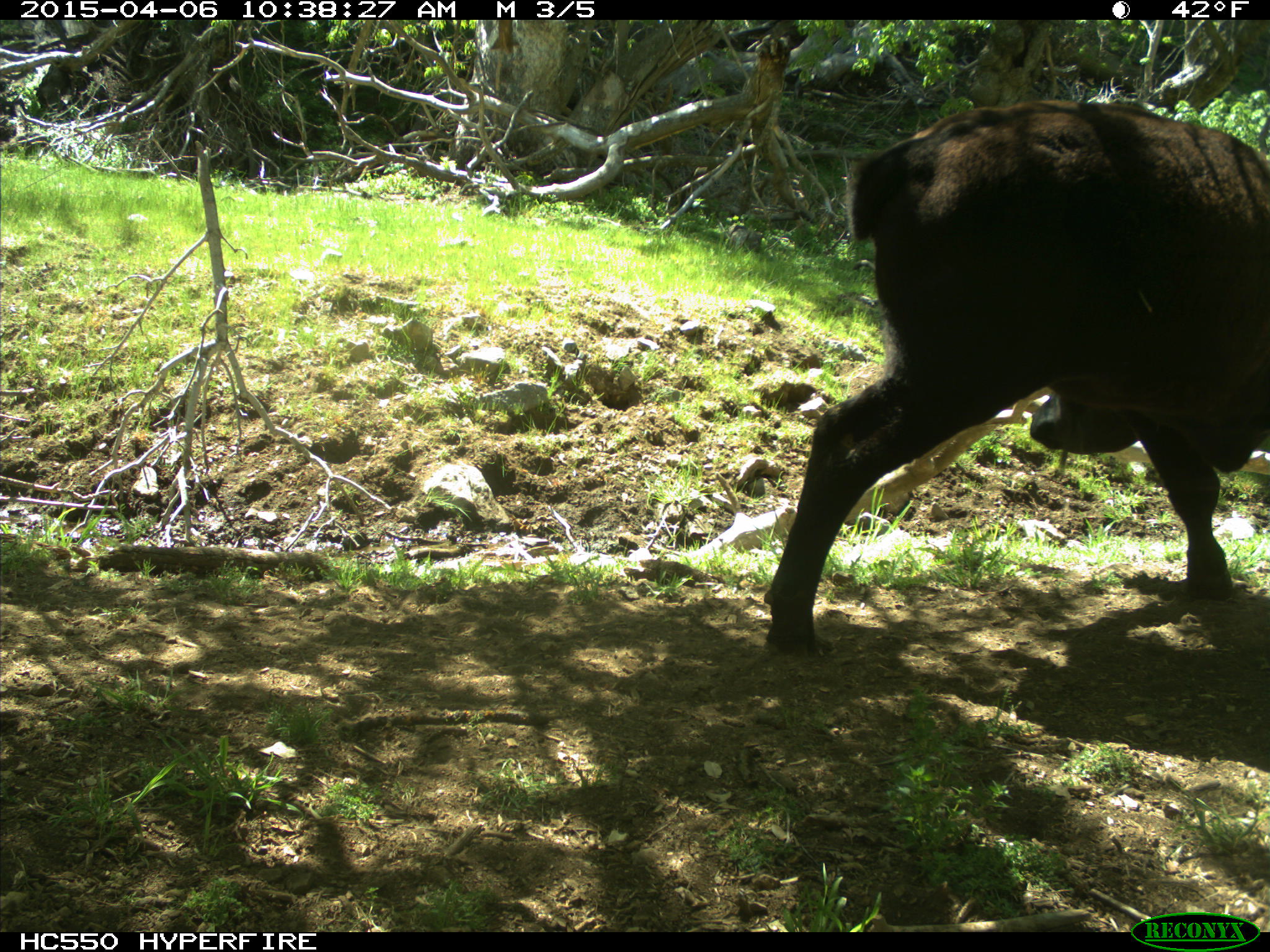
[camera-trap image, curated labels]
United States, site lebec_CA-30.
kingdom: Animalia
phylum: Chordata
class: Mammalia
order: Artiodactyla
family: Bovidae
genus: Bos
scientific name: Bos taurus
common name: domestic cow